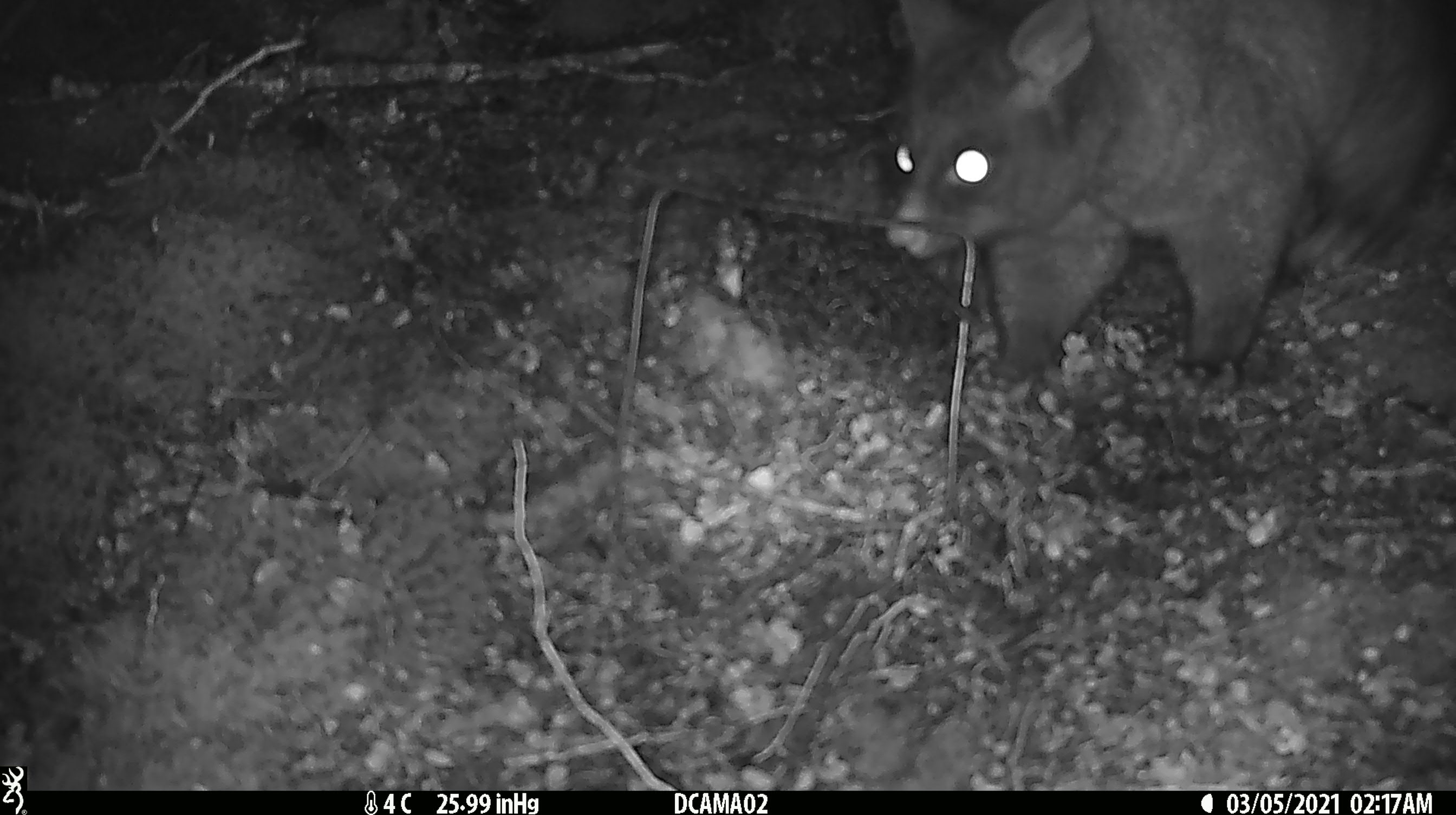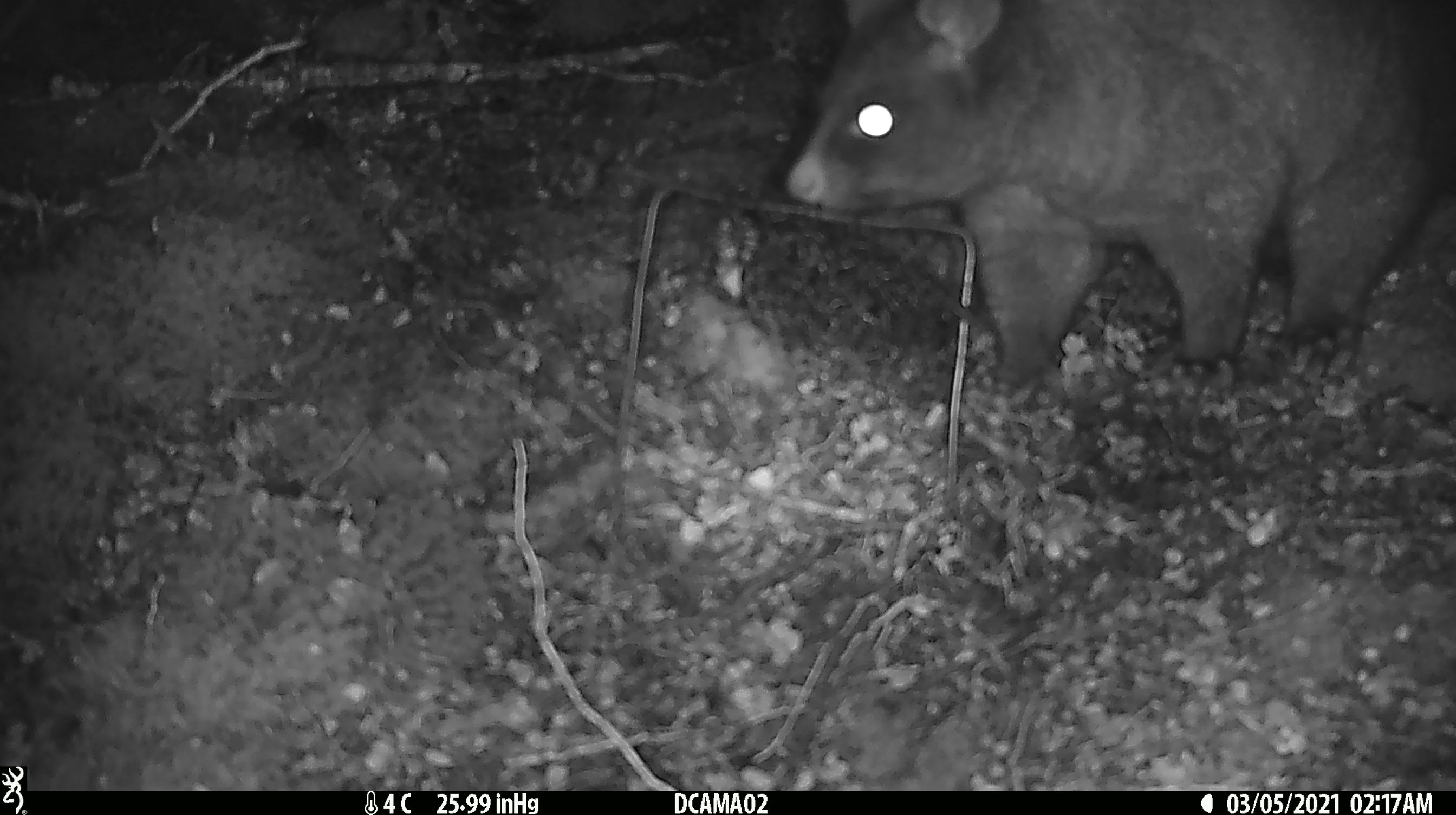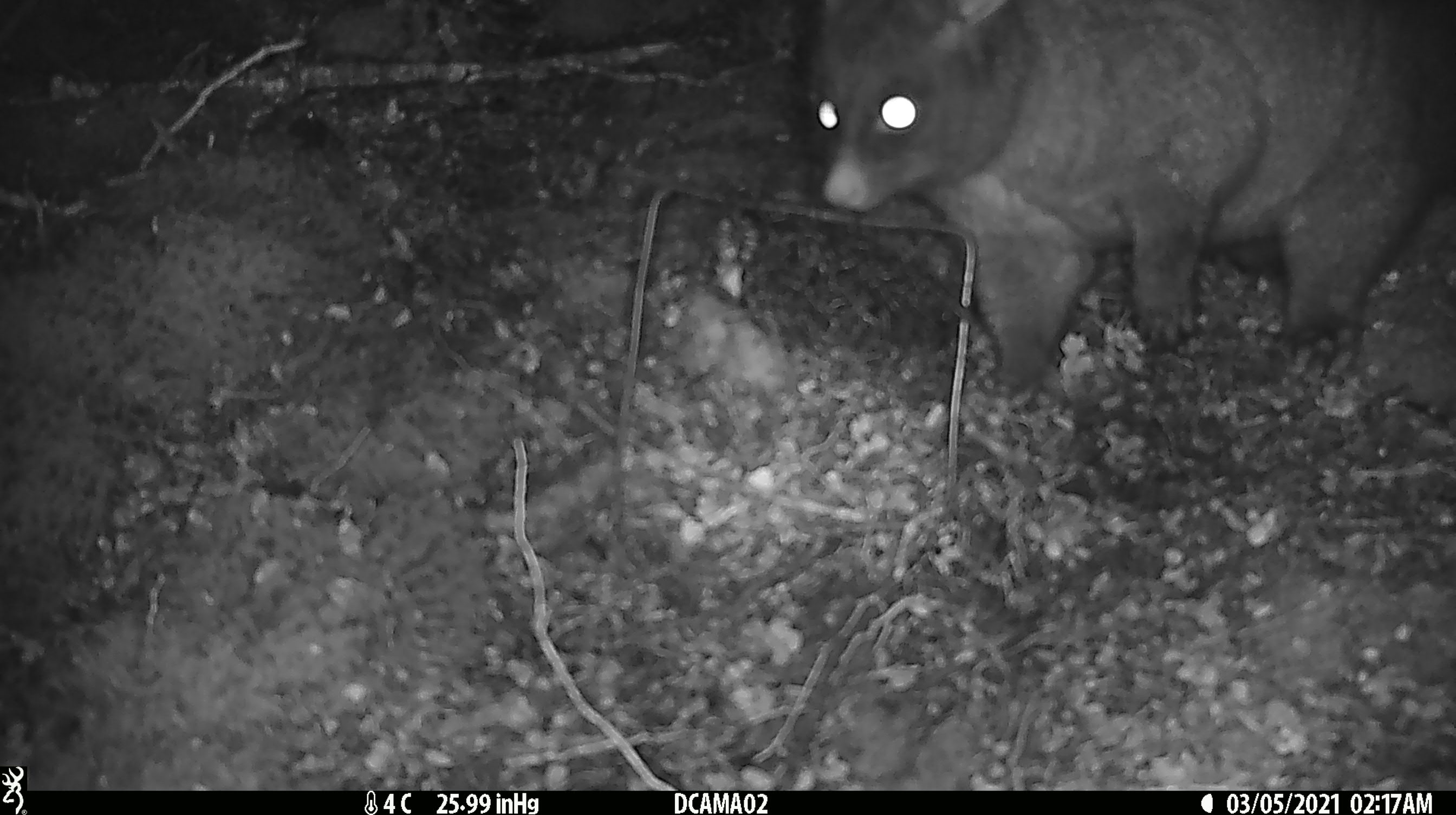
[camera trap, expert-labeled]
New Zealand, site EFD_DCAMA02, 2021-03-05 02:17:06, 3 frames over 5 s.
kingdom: Animalia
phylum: Chordata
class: Mammalia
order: Diprotodontia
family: Phalangeridae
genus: Trichosurus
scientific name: Trichosurus vulpecula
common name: common brushtail possum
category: possum